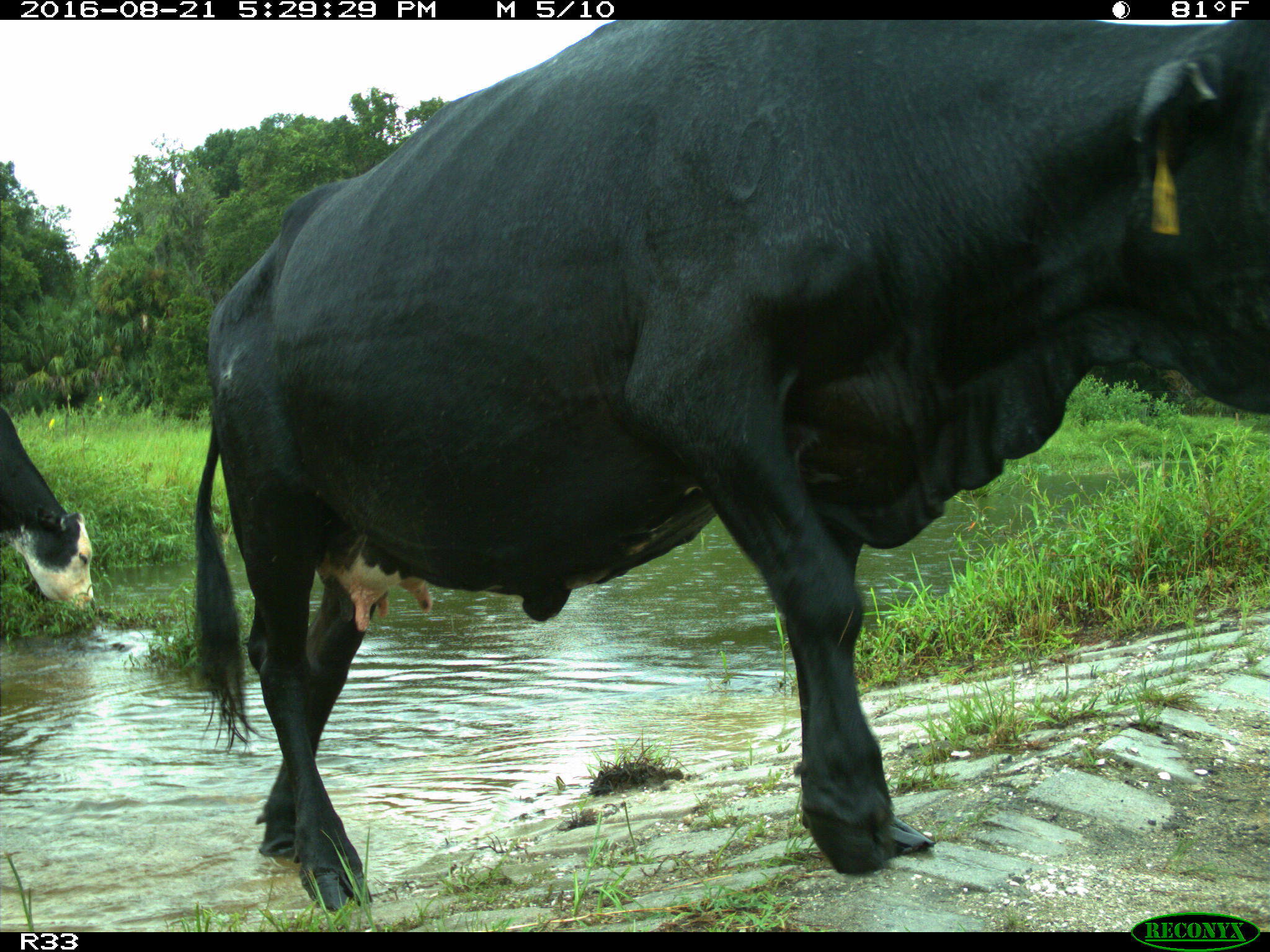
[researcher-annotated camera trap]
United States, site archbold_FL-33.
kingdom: Animalia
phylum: Chordata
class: Mammalia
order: Artiodactyla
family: Bovidae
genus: Bos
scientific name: Bos taurus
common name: domestic cow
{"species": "Bos taurus (domestic cow)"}